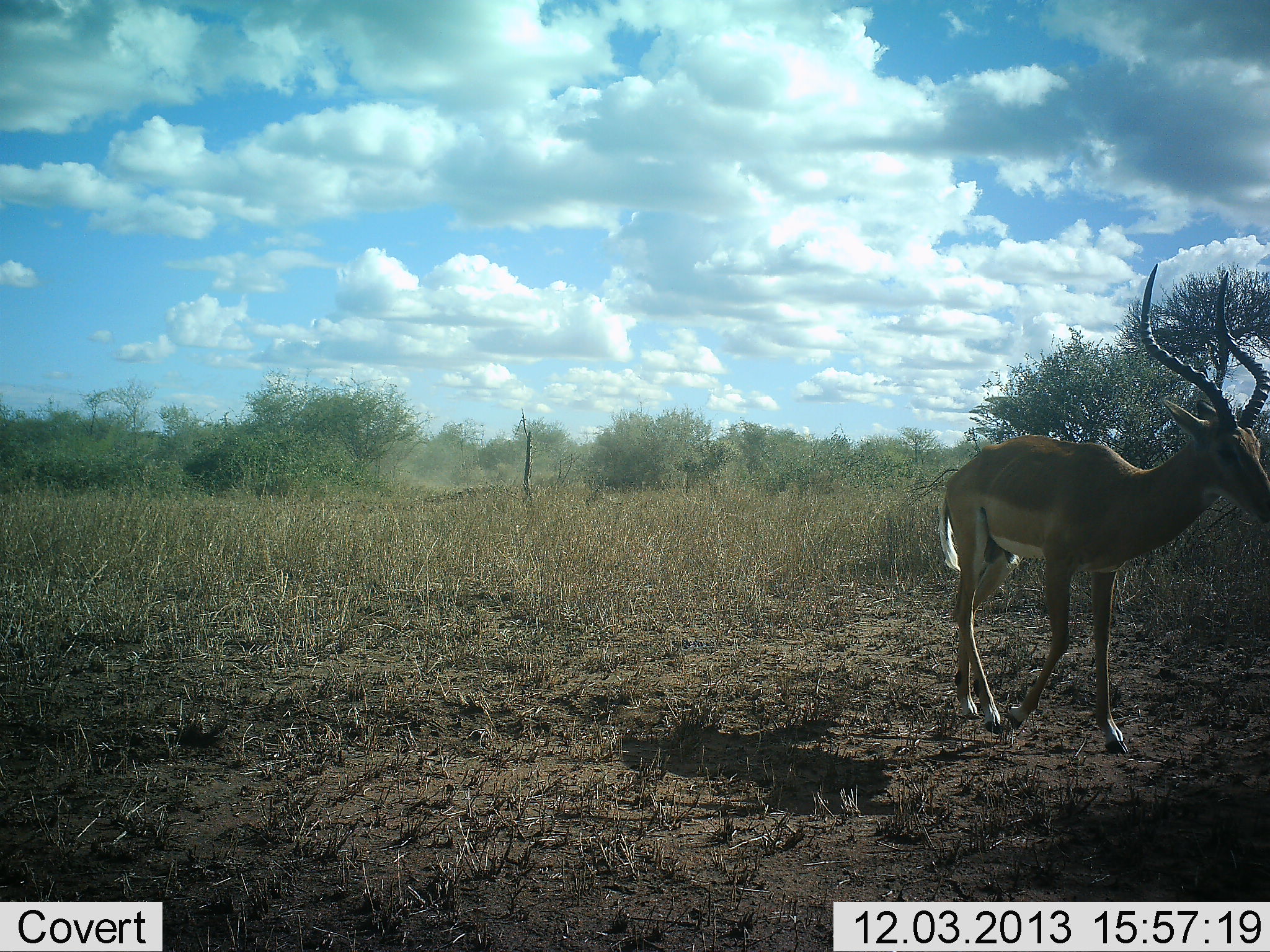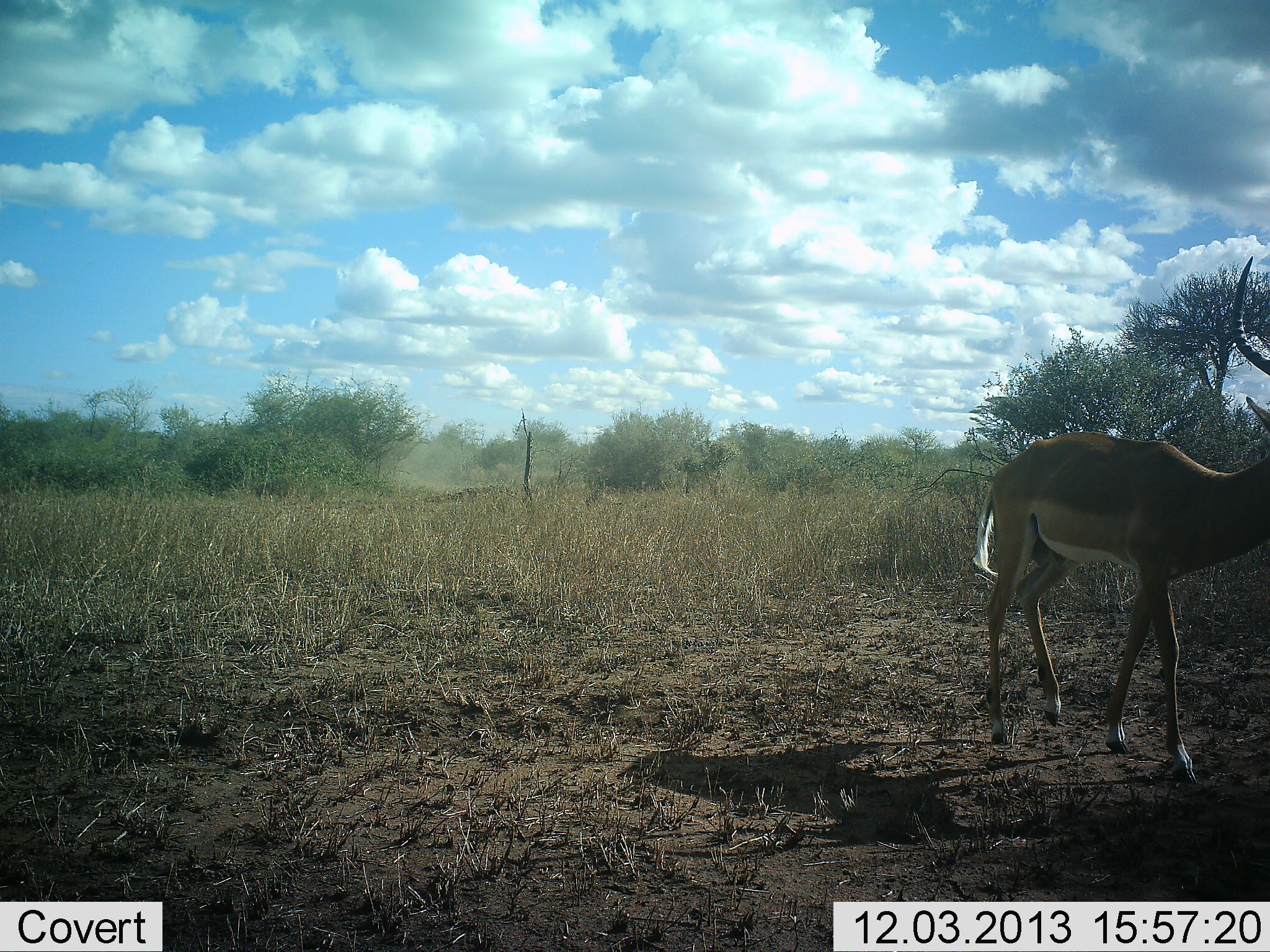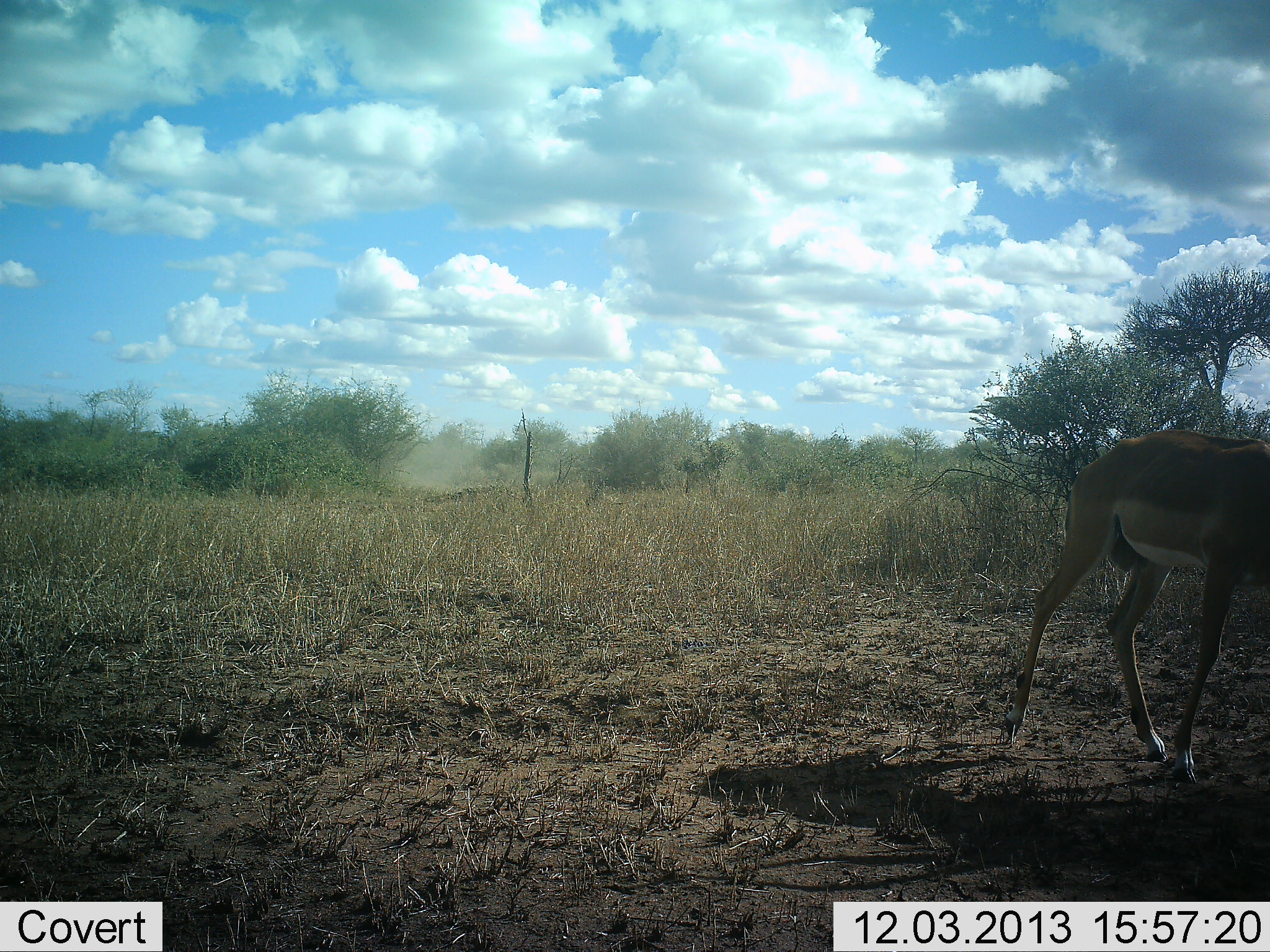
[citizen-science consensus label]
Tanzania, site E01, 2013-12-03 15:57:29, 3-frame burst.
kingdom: Animalia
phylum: Chordata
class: Mammalia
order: Artiodactyla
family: Bovidae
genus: Aepyceros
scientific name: Aepyceros melampus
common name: impala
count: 1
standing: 0%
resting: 0%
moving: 100%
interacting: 0%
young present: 0%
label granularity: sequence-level